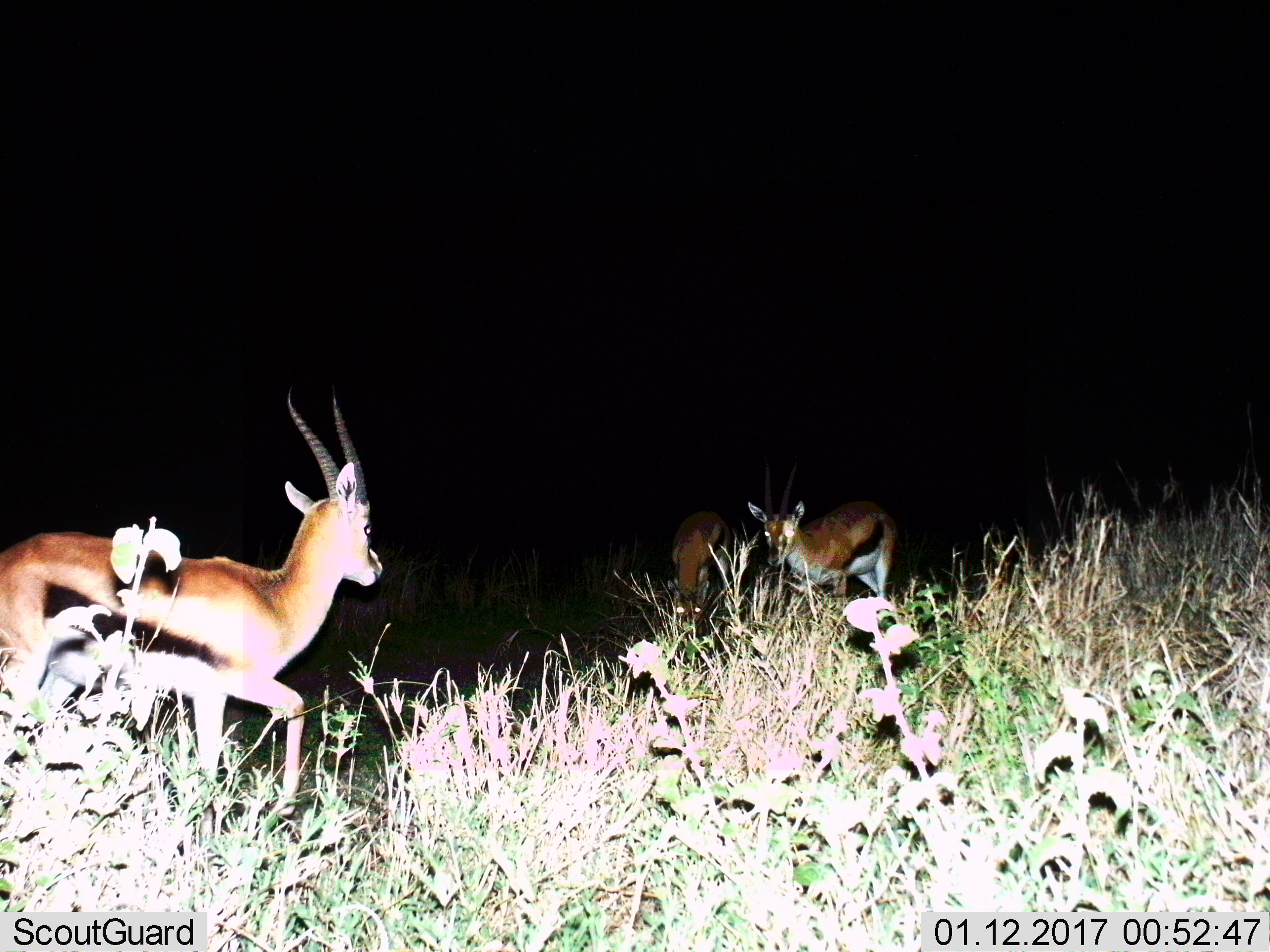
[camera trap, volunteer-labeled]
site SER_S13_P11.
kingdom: Animalia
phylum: Chordata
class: Mammalia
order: Artiodactyla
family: Bovidae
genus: Eudorcas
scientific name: Eudorcas thomsonii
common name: thomson's gazelle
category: gazellethomsons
Gazellethomsons (thomson's gazelle) (Eudorcas thomsonii), count 3. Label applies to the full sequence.